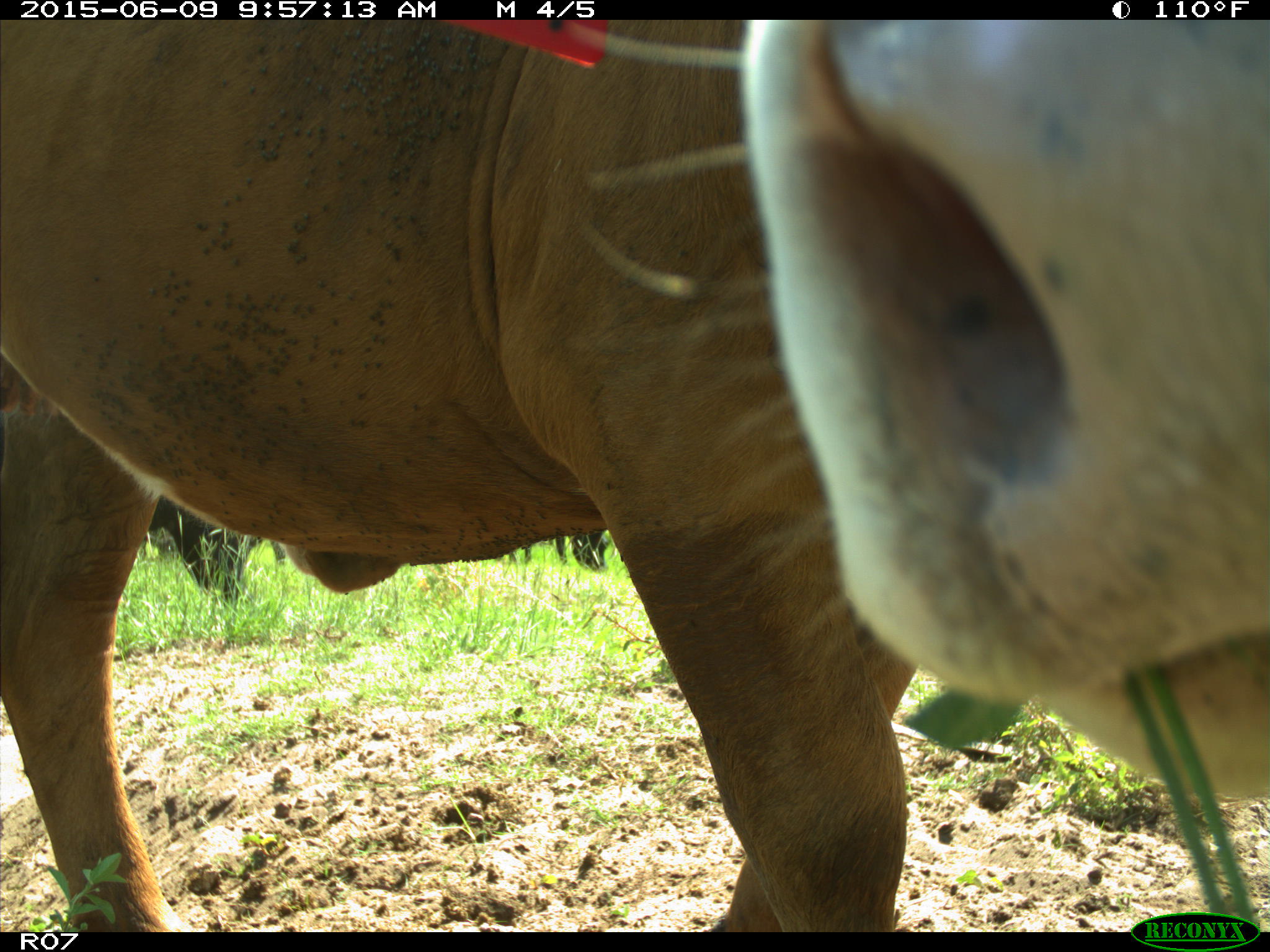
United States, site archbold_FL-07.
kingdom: Animalia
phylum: Chordata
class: Mammalia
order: Artiodactyla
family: Bovidae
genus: Bos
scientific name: Bos taurus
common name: domestic cow